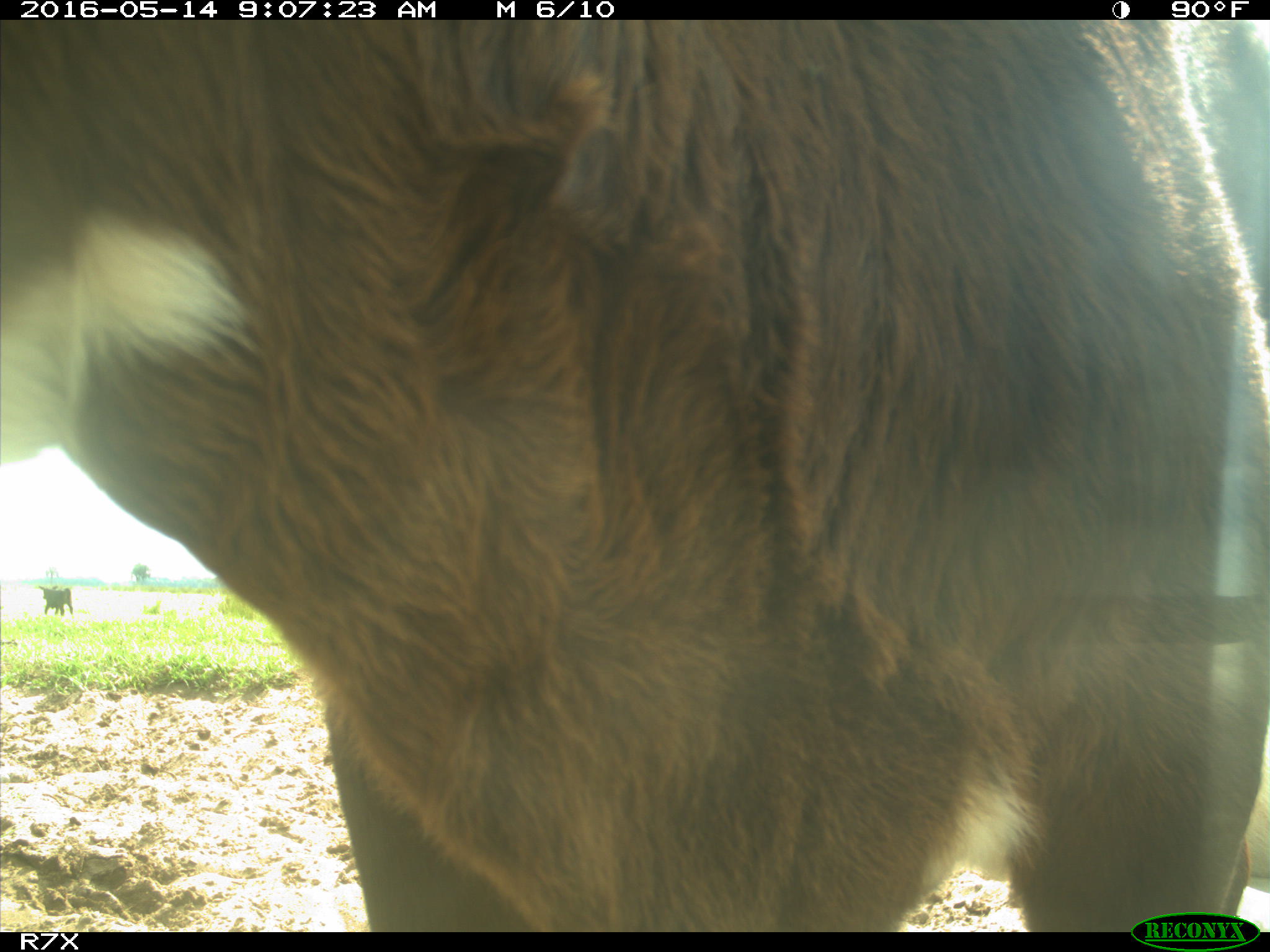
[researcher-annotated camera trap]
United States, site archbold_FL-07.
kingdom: Animalia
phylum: Chordata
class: Mammalia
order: Artiodactyla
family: Bovidae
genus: Bos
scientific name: Bos taurus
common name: domestic cow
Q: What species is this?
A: Bos taurus (domestic cow).